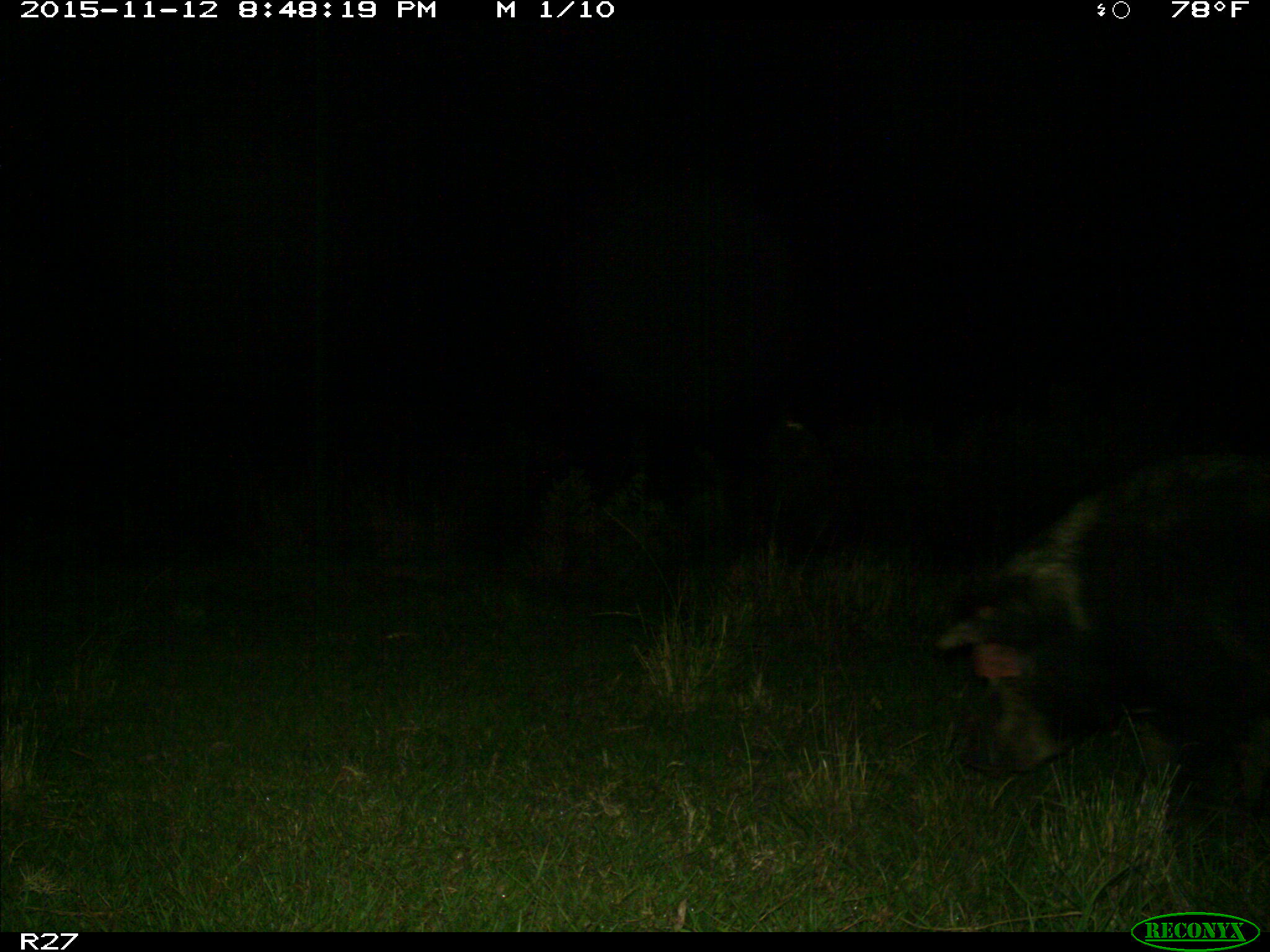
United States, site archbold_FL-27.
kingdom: Animalia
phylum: Chordata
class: Mammalia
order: Artiodactyla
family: Suidae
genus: Sus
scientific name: Sus scrofa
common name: wild boar